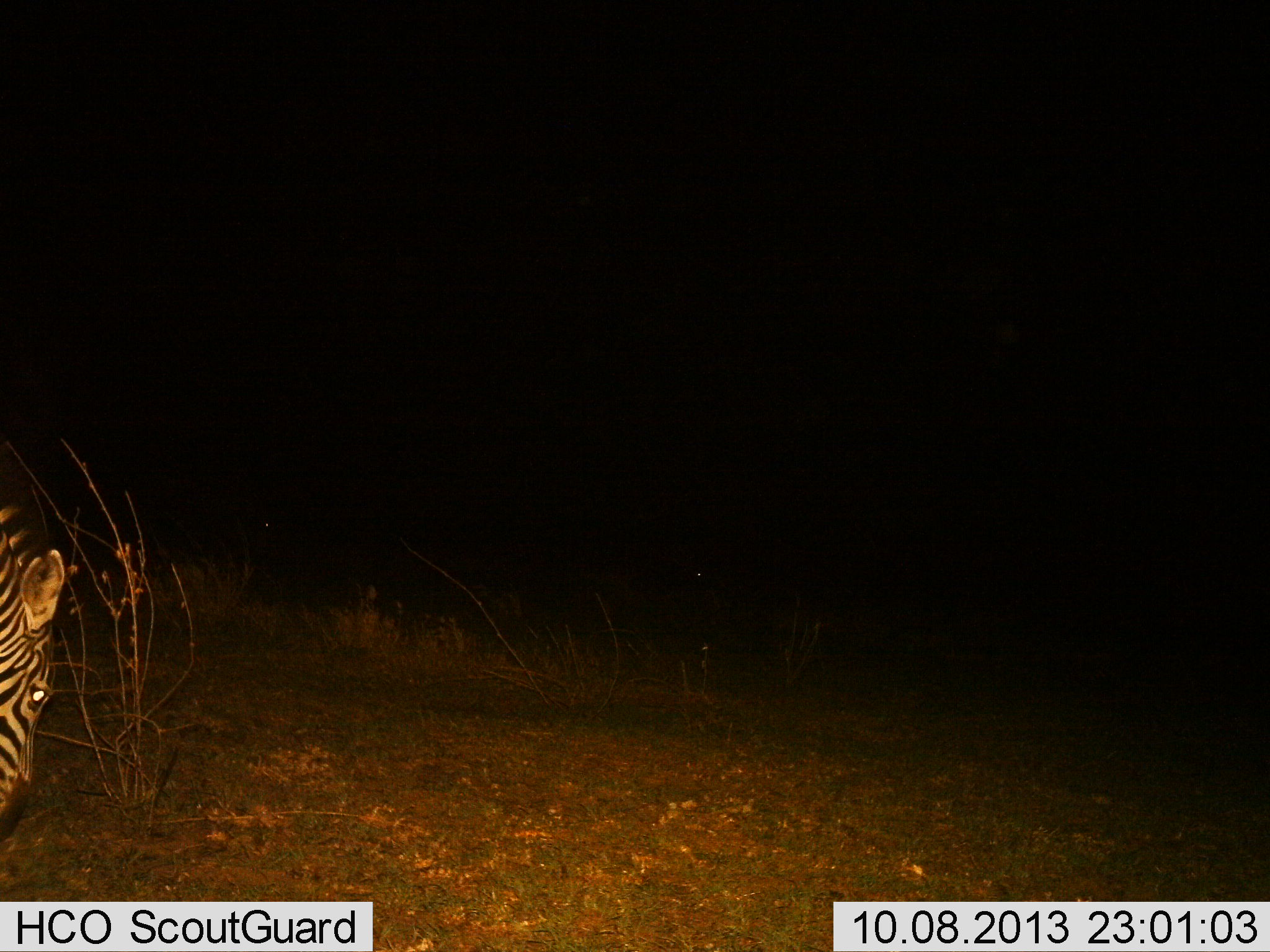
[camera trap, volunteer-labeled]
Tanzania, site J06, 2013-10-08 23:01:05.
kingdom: Animalia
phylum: Chordata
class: Mammalia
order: Perissodactyla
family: Equidae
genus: Equus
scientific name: Equus quagga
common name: plains zebra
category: zebra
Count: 1.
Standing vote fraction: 33%.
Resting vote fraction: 0%.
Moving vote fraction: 3%.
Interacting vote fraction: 3%.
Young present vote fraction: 0%.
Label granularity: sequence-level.